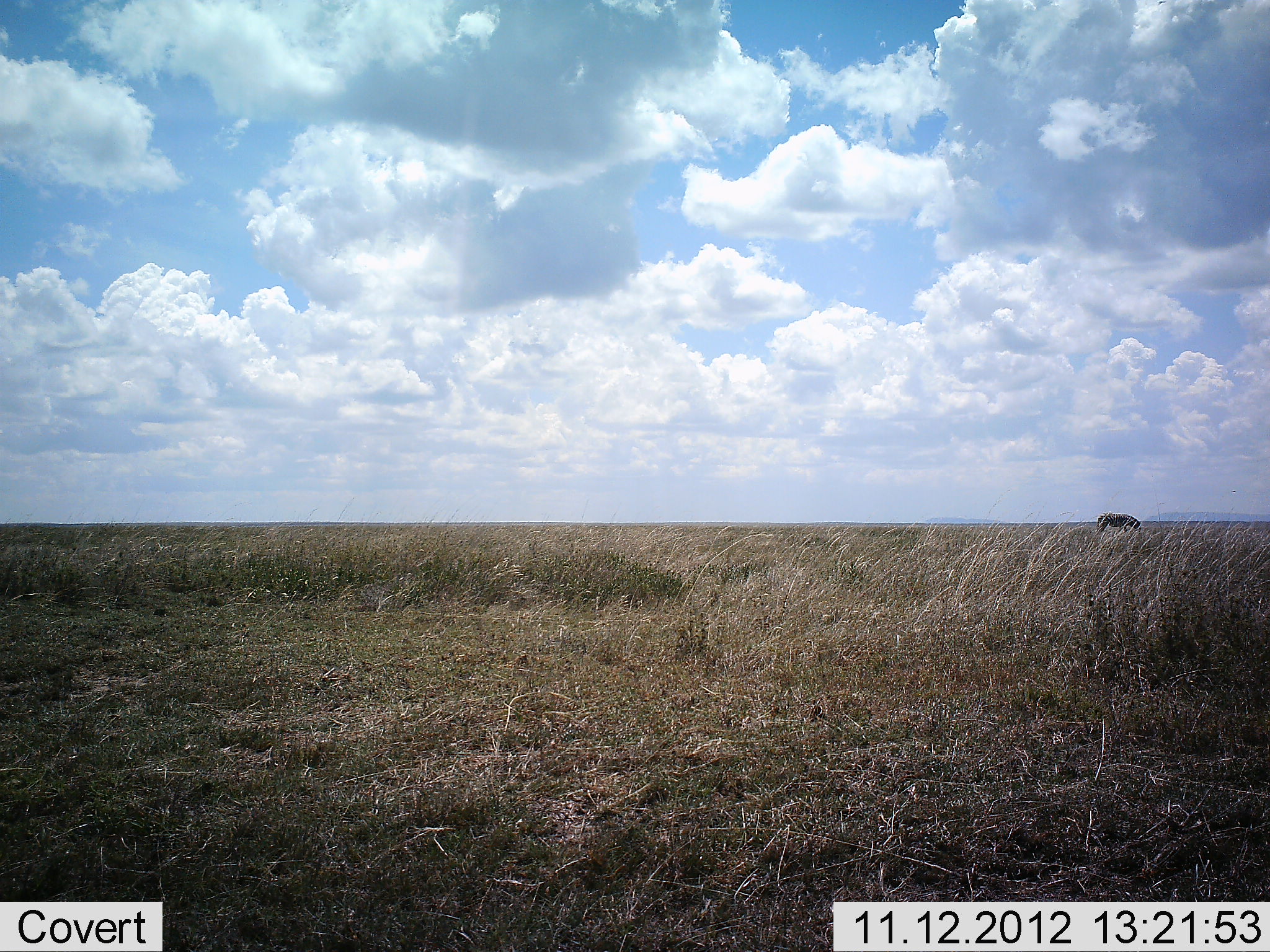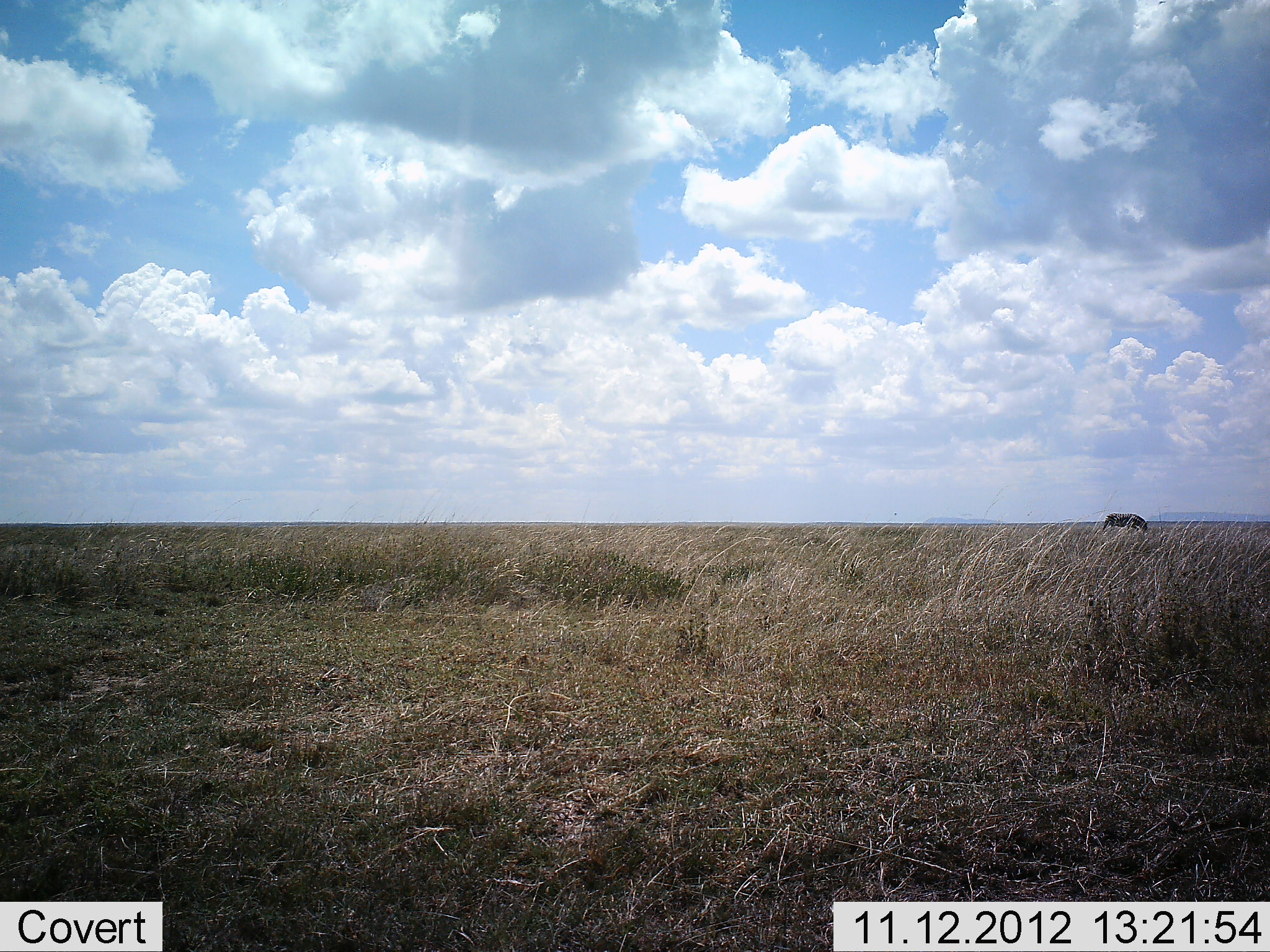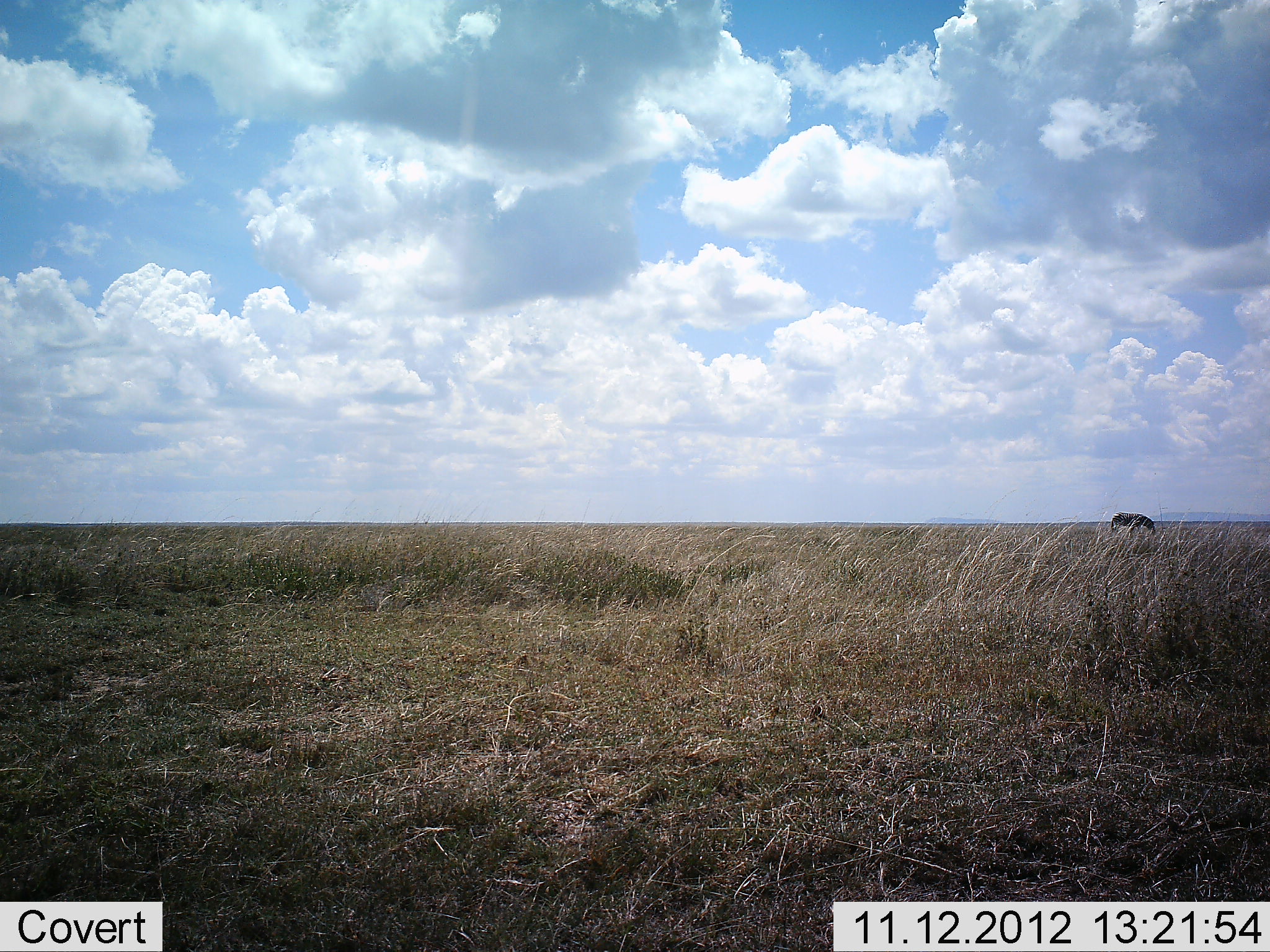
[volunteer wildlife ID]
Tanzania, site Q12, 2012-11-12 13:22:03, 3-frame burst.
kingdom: Animalia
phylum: Chordata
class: Mammalia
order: Artiodactyla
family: Bovidae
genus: Connochaetes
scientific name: Connochaetes taurinus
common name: blue wildebeest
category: wildebeest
Wildebeest (blue wildebeest) (Connochaetes taurinus), count 1. Behavior (volunteer vote fractions): standing 20%, resting 0%, moving 30%, interacting 0%. Young present (vote fraction): 0%. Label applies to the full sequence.